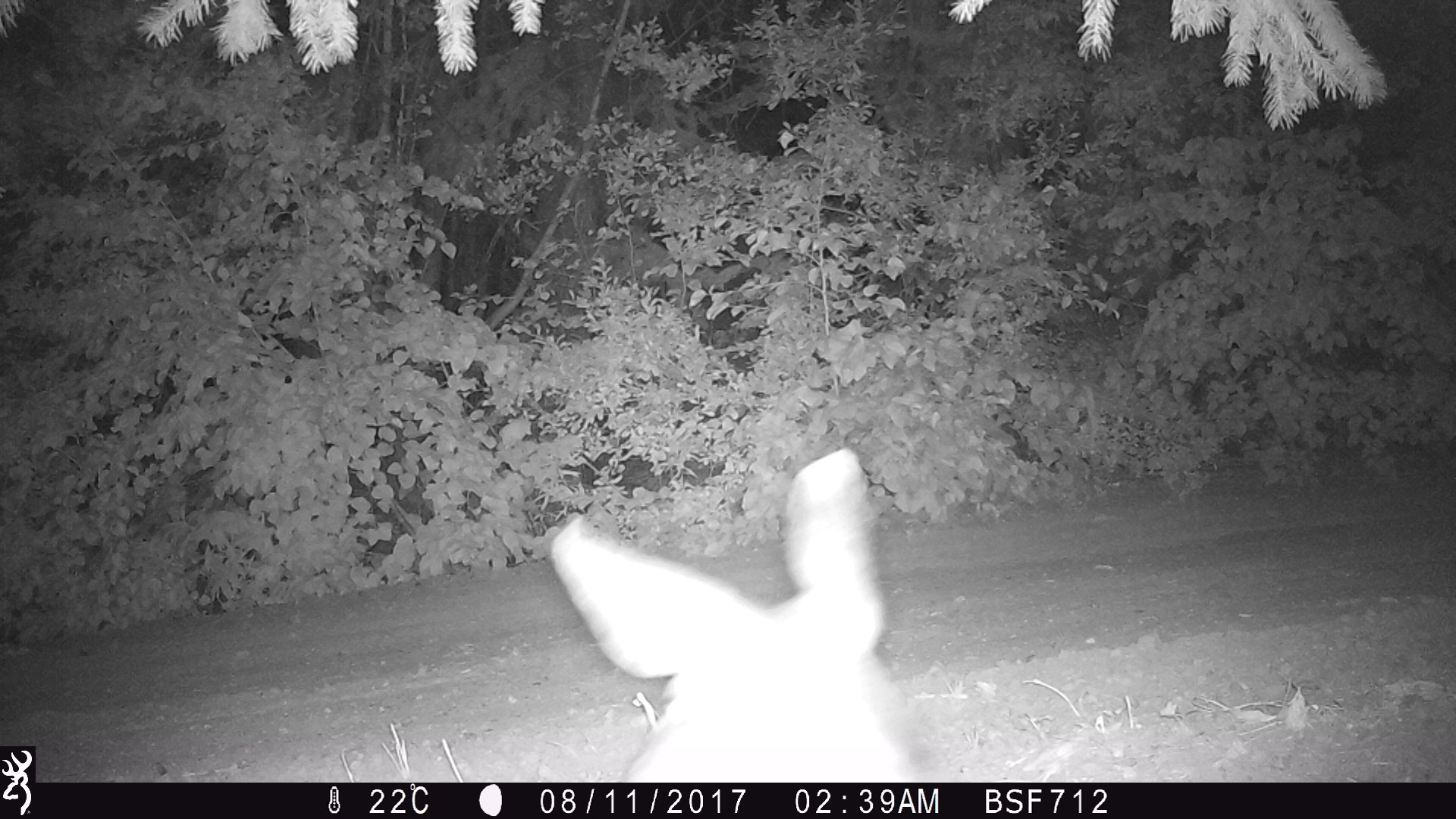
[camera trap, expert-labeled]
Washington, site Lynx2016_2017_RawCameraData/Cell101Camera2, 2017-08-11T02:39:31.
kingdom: Animalia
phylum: Chordata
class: Mammalia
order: Artiodactyla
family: Cervidae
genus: Odocoileus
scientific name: Odocoileus hemionus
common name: mule deer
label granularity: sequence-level